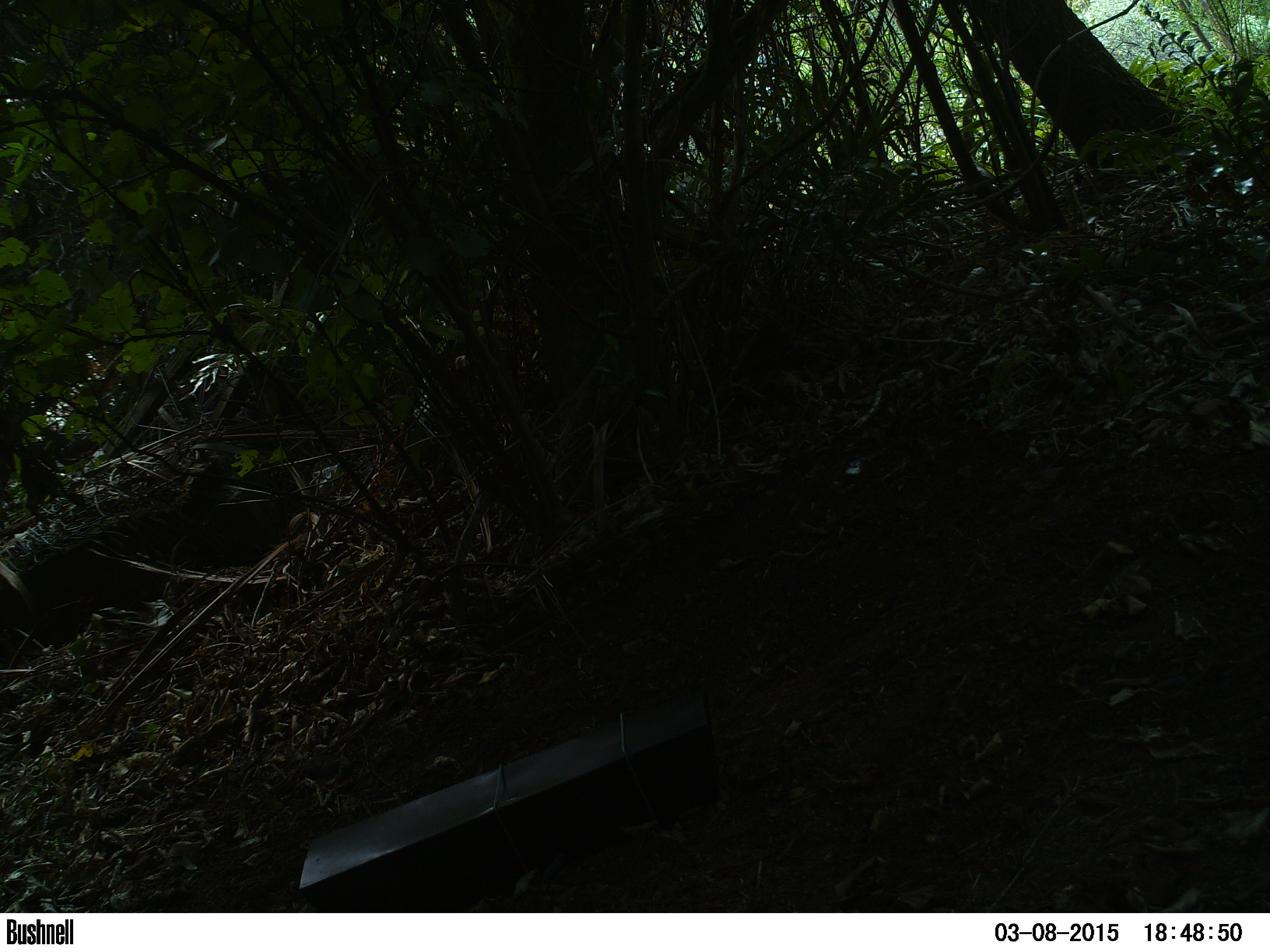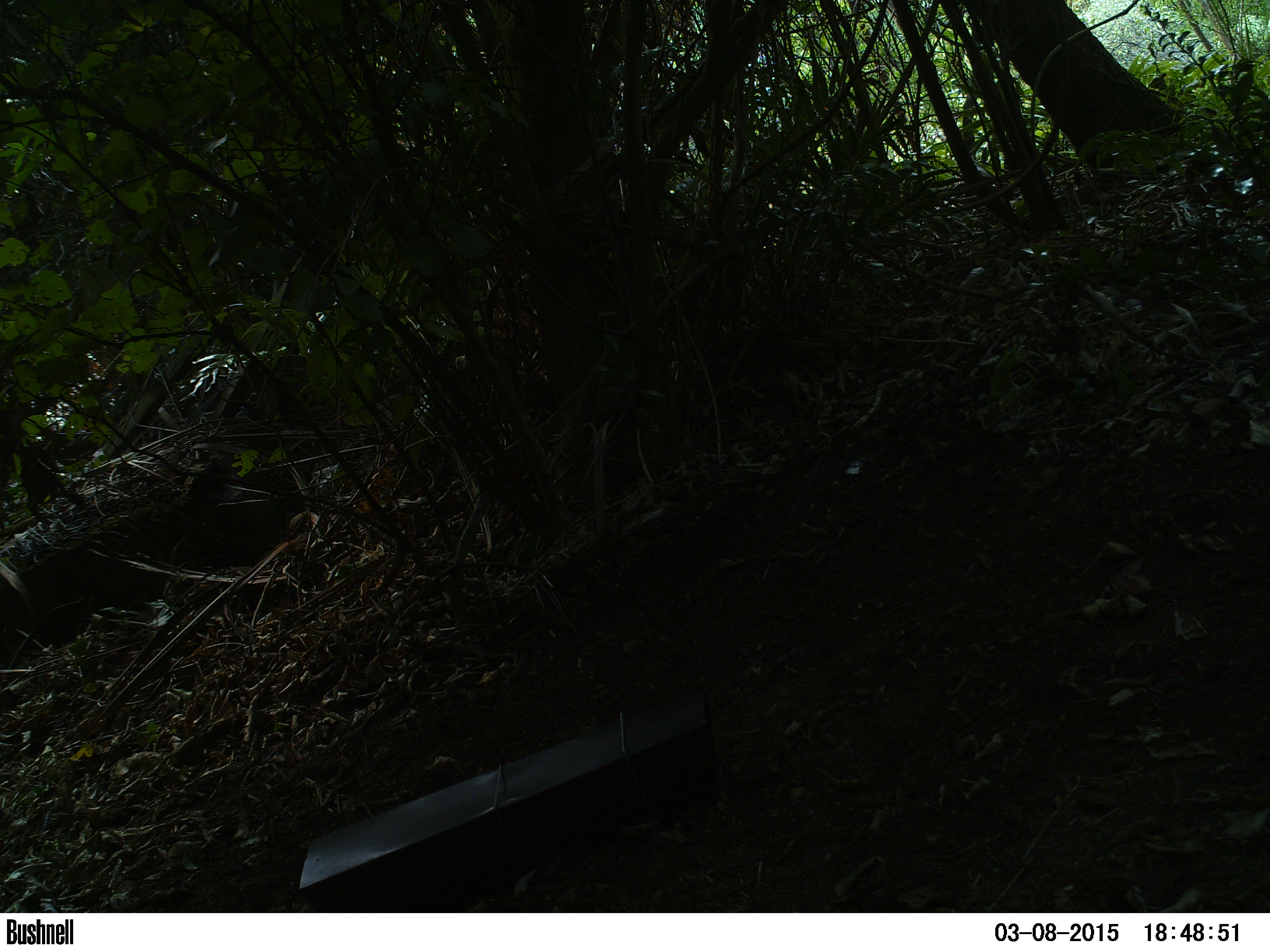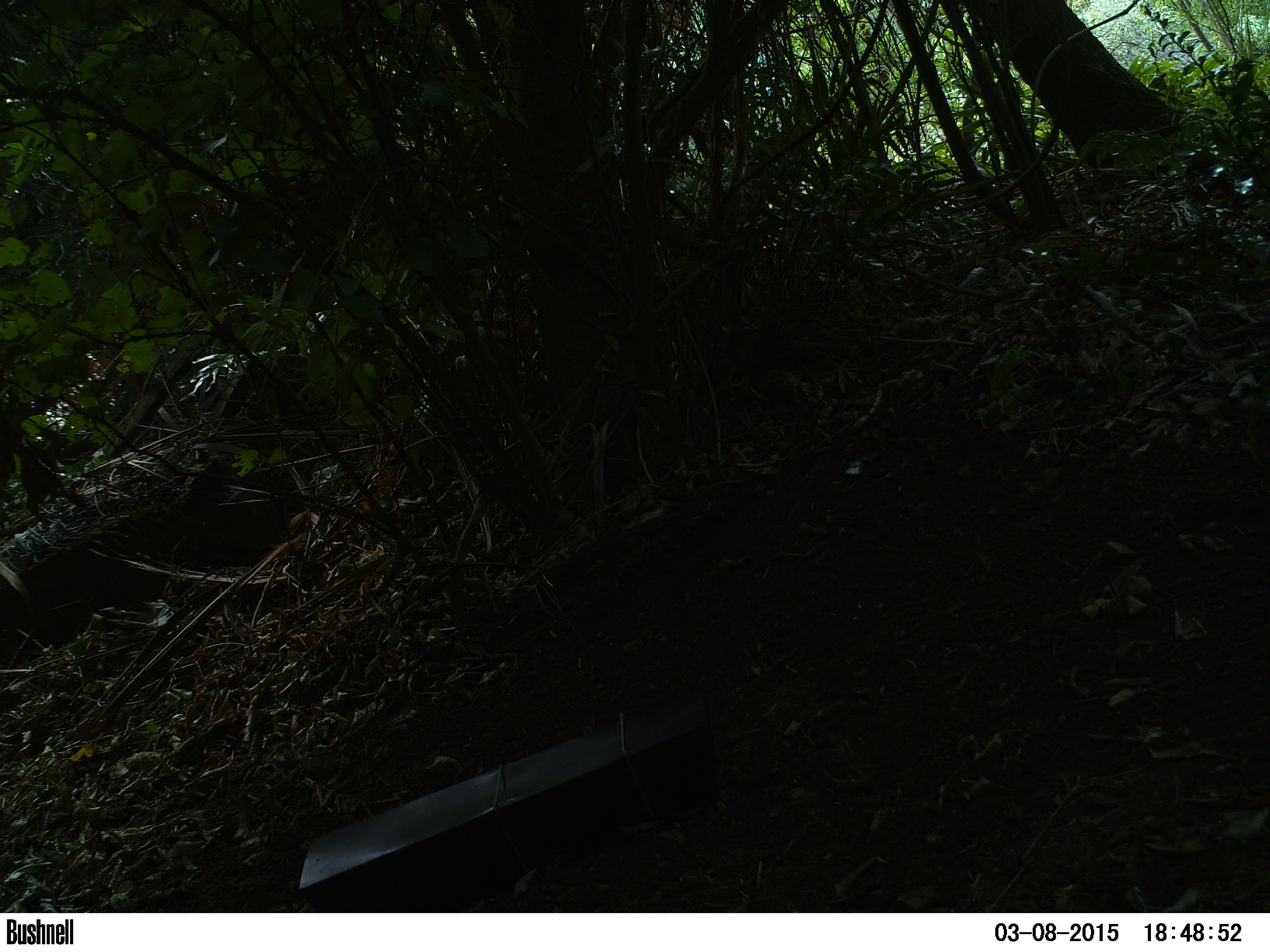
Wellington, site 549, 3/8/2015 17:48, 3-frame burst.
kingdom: Animalia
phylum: Chordata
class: Aves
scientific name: Aves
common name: bird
Bird (Aves).